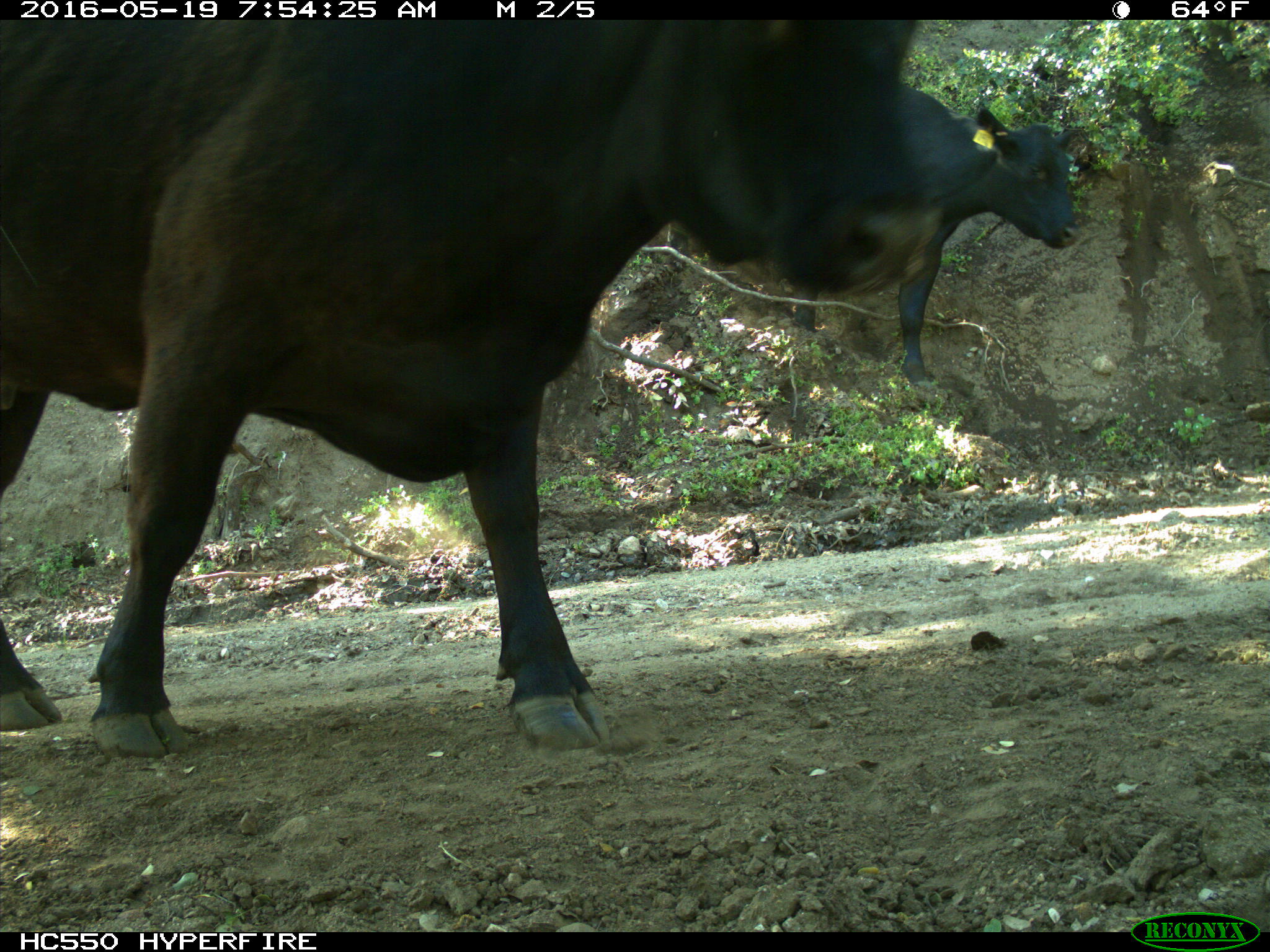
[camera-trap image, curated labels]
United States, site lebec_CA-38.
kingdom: Animalia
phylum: Chordata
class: Mammalia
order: Artiodactyla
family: Bovidae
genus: Bos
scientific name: Bos taurus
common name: domestic cow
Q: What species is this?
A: Bos taurus (domestic cow).